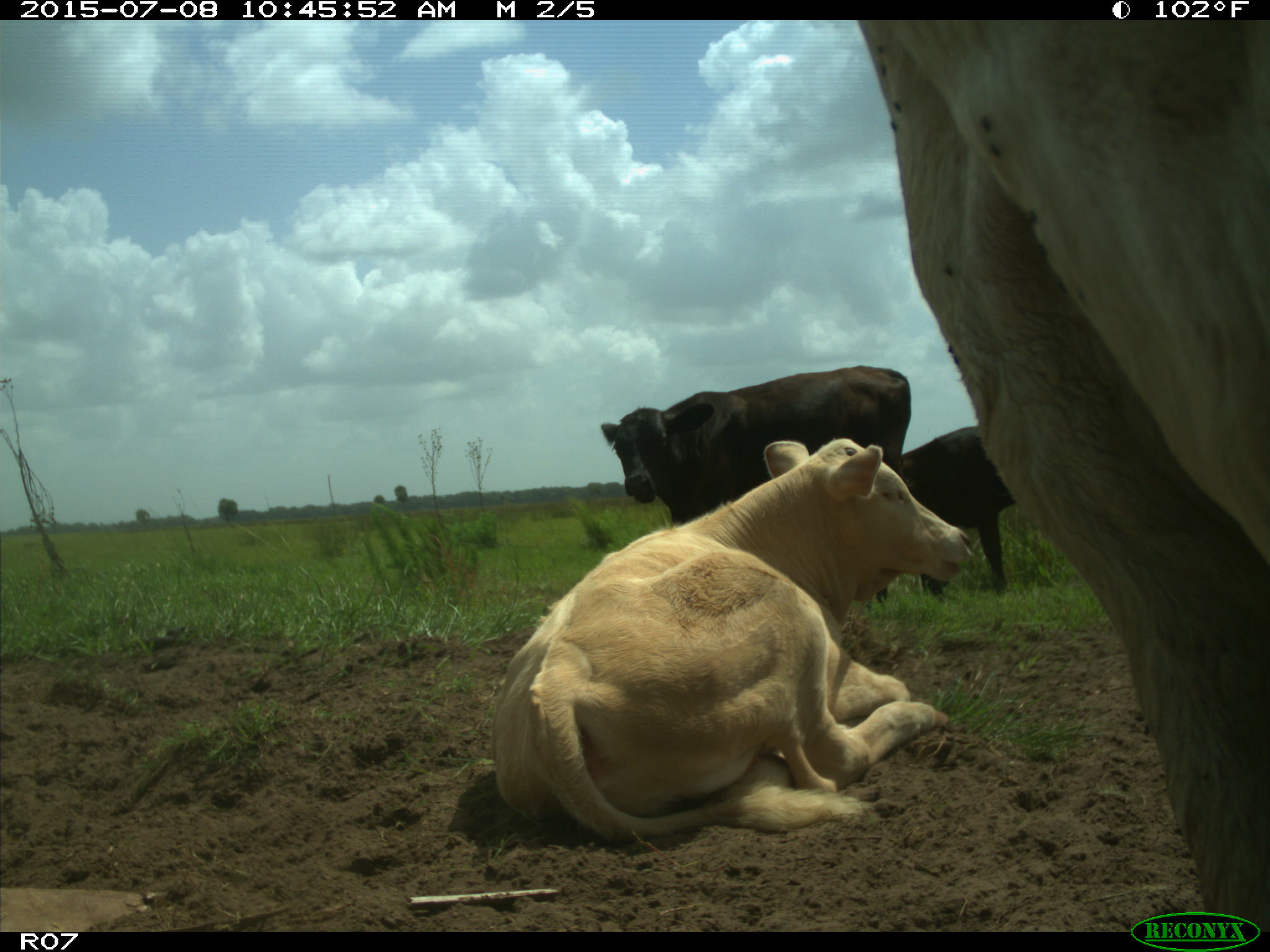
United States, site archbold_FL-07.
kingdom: Animalia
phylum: Chordata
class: Mammalia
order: Artiodactyla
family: Bovidae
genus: Bos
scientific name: Bos taurus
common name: domestic cow